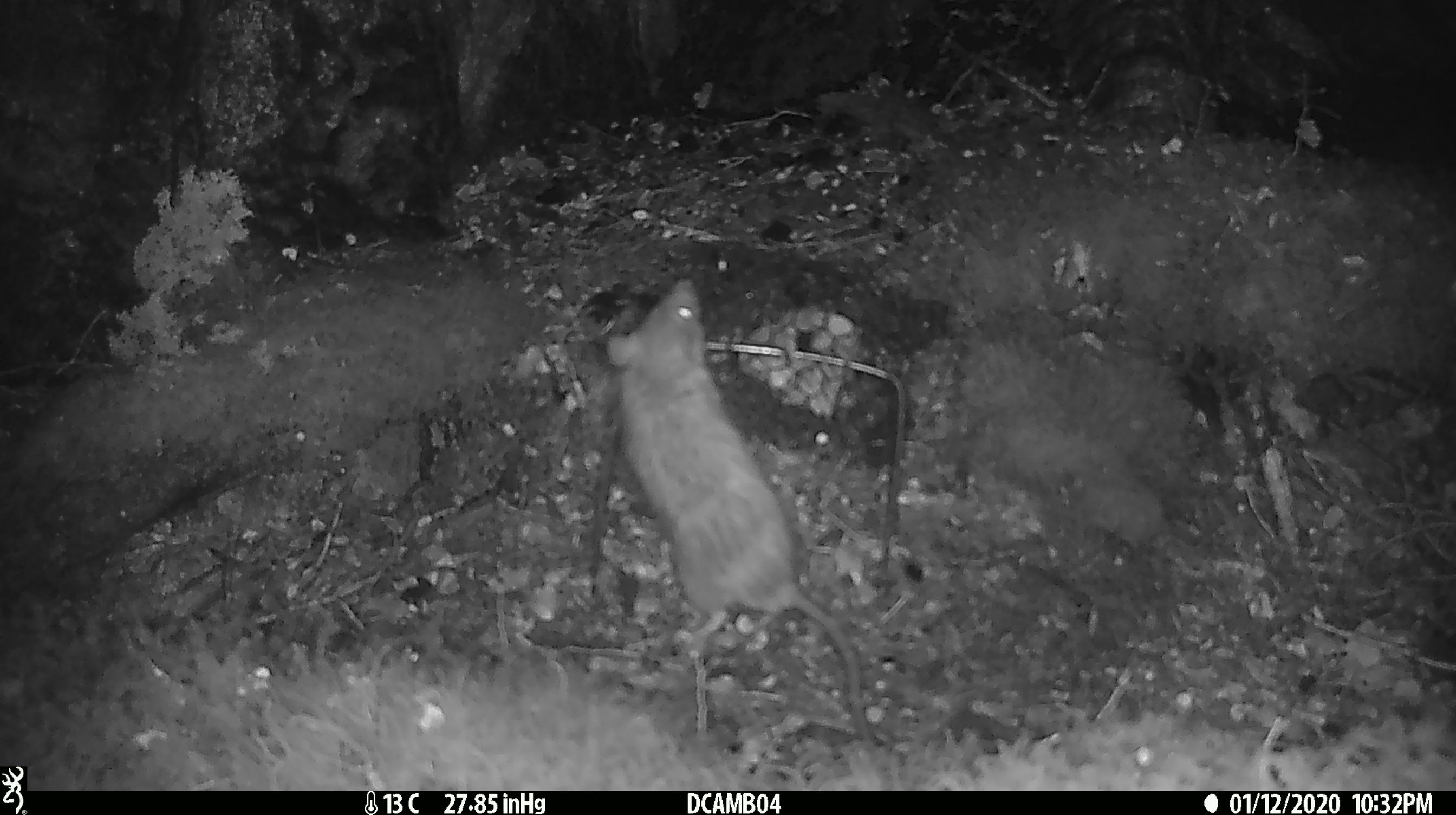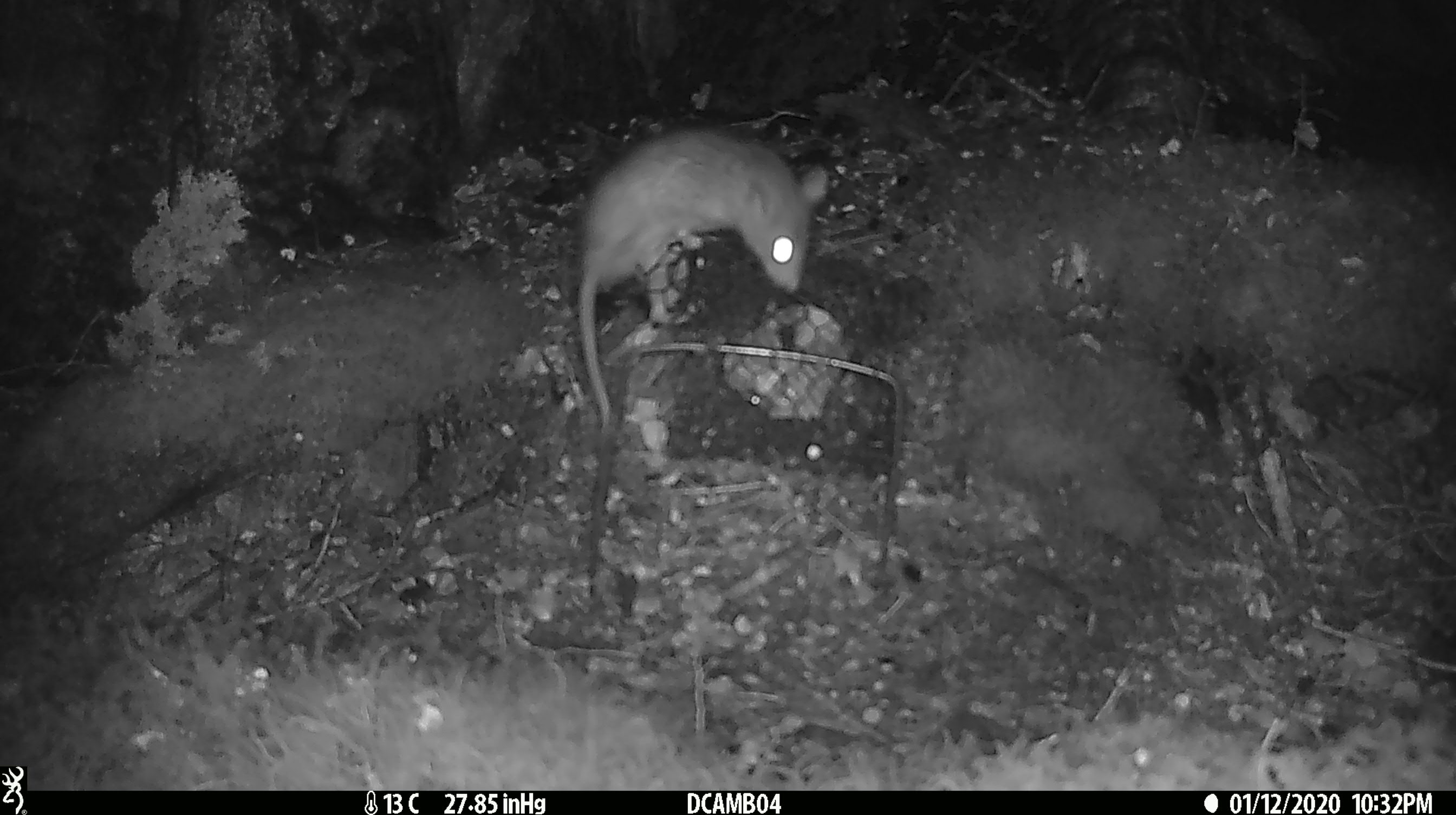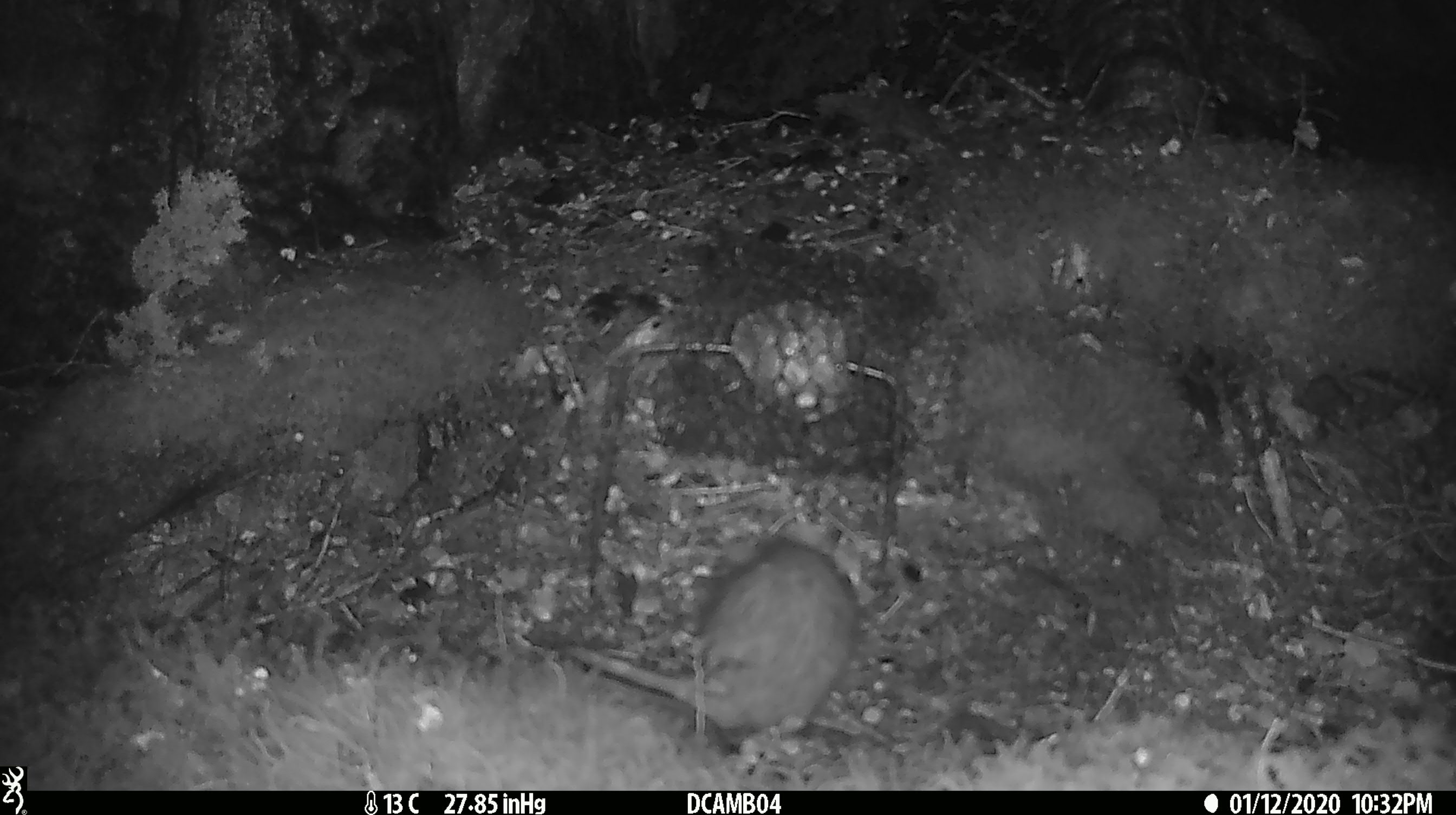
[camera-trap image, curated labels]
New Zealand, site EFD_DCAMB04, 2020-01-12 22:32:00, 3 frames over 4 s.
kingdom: Animalia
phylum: Chordata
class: Mammalia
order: Rodentia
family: Muridae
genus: Rattus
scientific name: Rattus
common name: rat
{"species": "rat (Rattus)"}